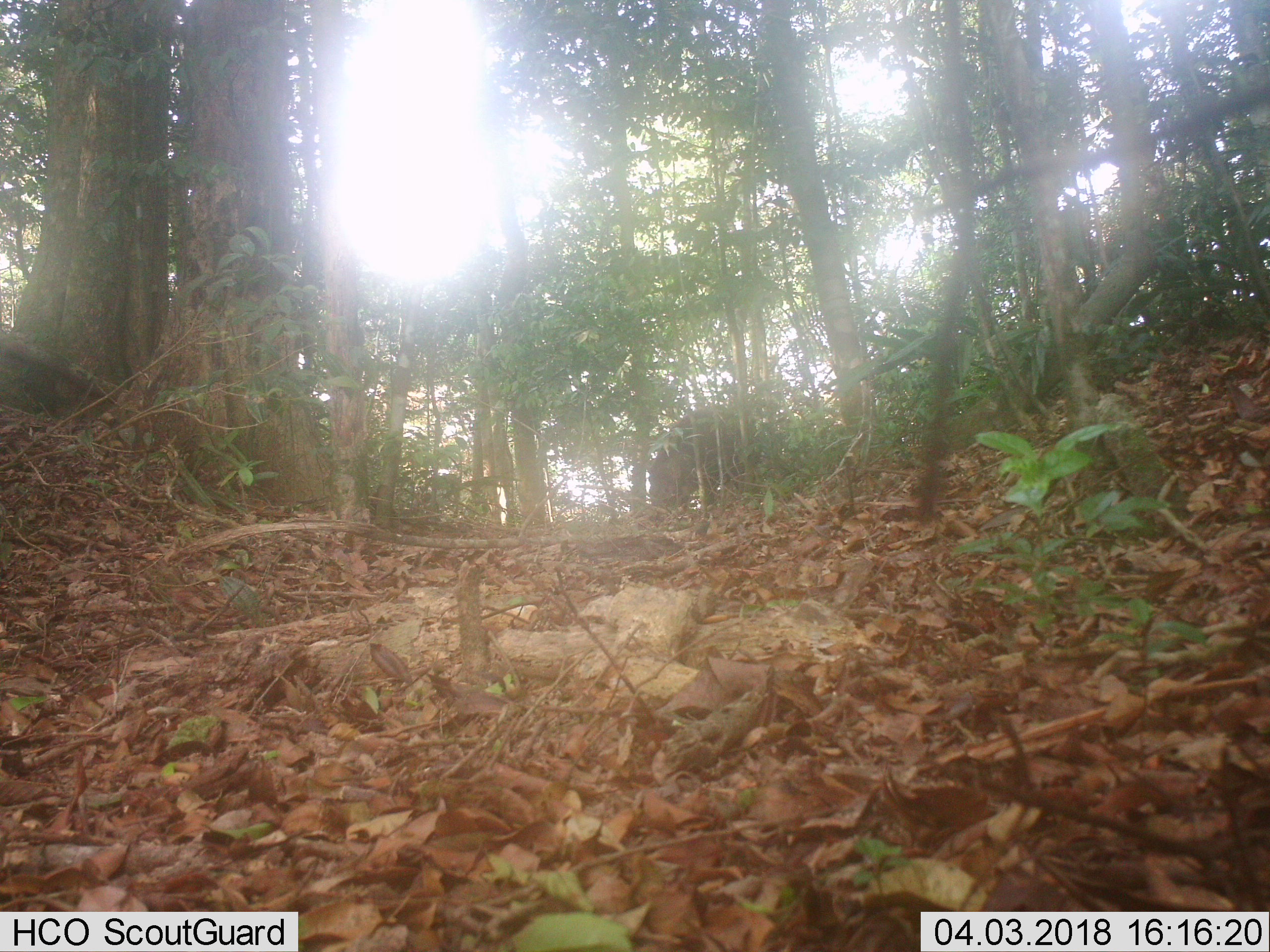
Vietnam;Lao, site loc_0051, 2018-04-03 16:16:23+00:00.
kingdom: Animalia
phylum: Chordata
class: Mammalia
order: Artiodactyla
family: Suidae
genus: Sus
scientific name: Sus scrofa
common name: eurasian wild pig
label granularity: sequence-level